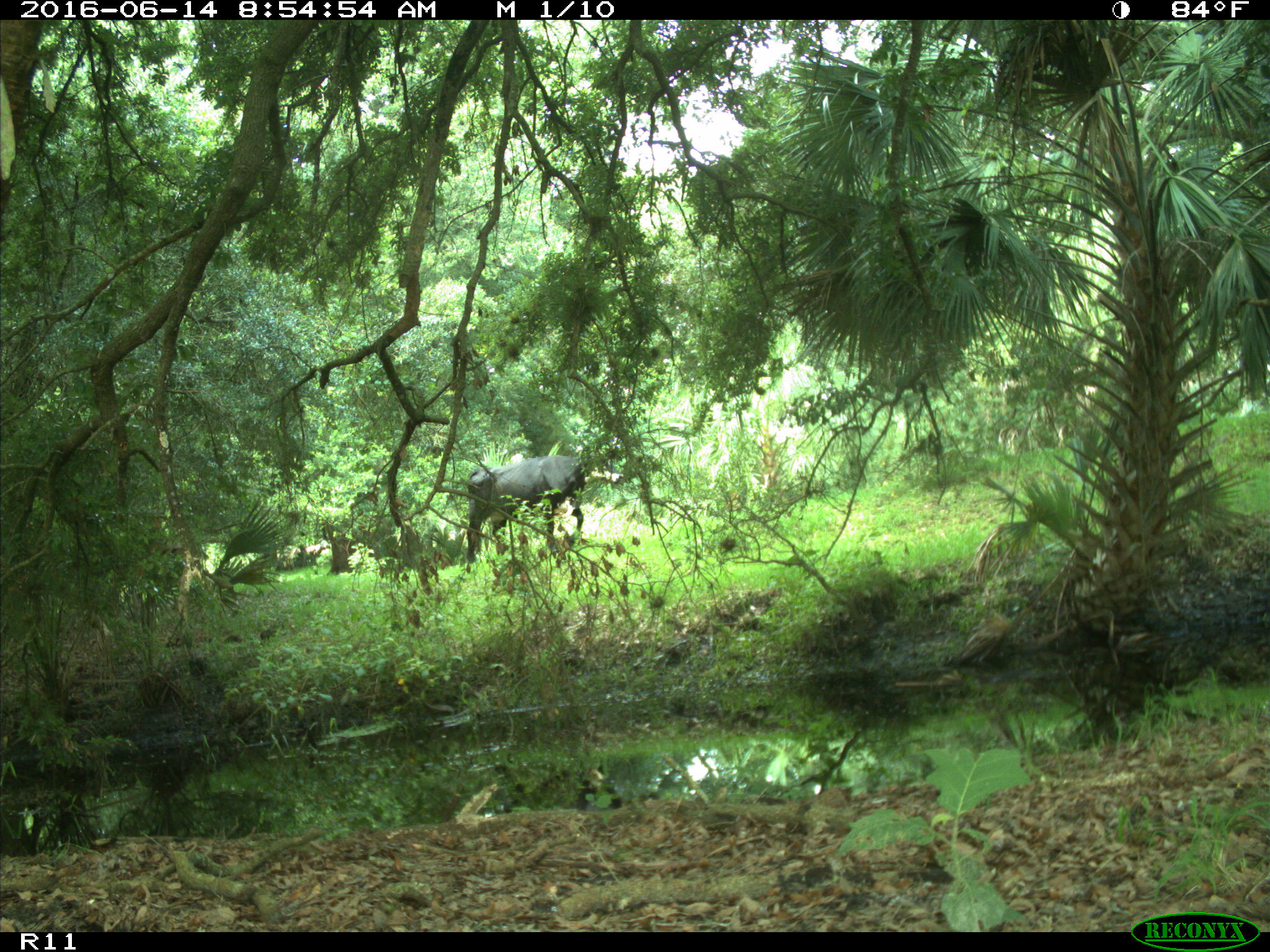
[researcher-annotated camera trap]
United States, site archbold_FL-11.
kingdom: Animalia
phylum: Chordata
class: Mammalia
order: Artiodactyla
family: Bovidae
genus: Bos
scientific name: Bos taurus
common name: domestic cow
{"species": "Bos taurus (domestic cow)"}